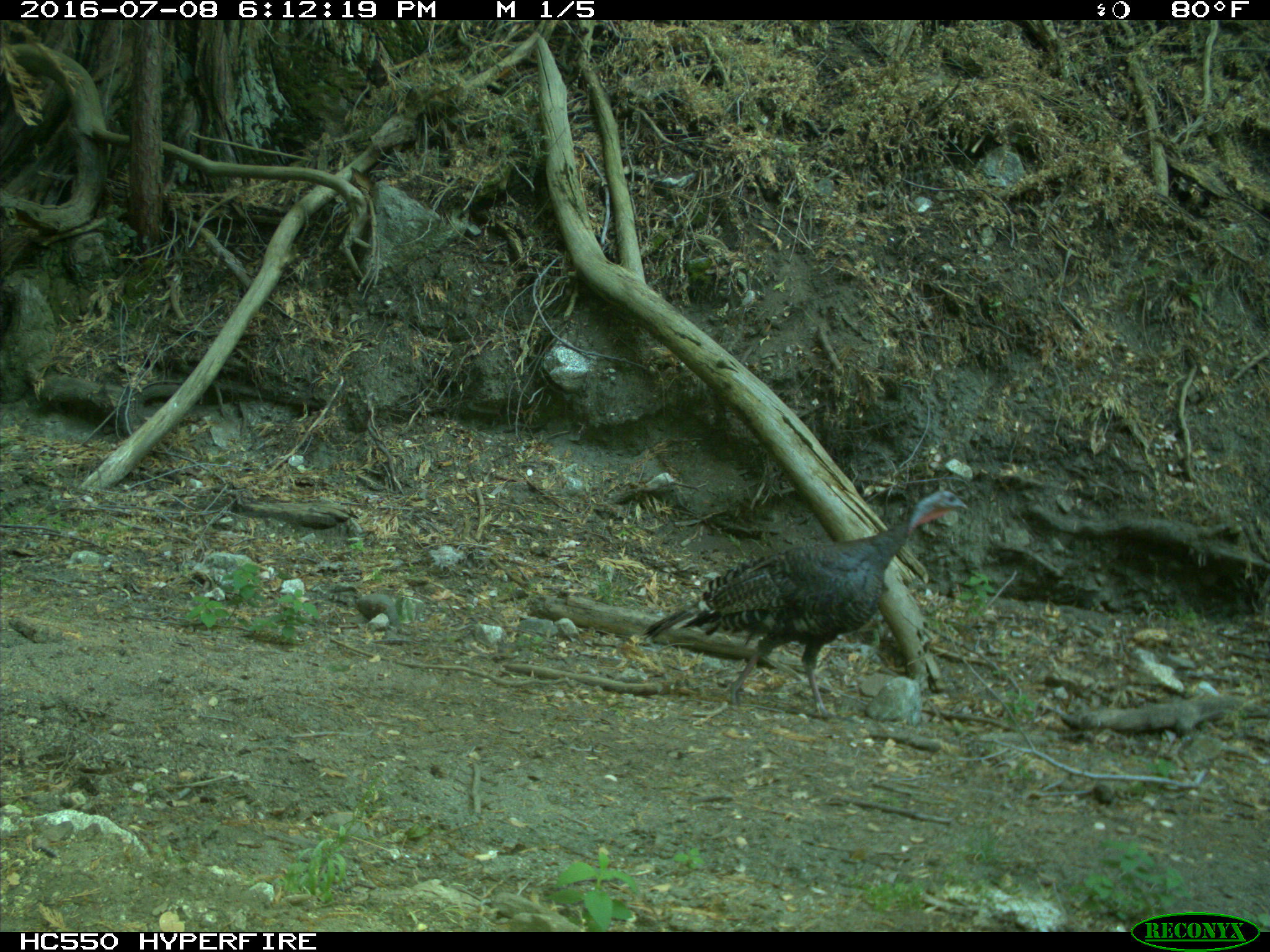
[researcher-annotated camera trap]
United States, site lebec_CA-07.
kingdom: Animalia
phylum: Chordata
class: Aves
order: Galliformes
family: Phasianidae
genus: Meleagris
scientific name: Meleagris gallopavo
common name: wild turkey